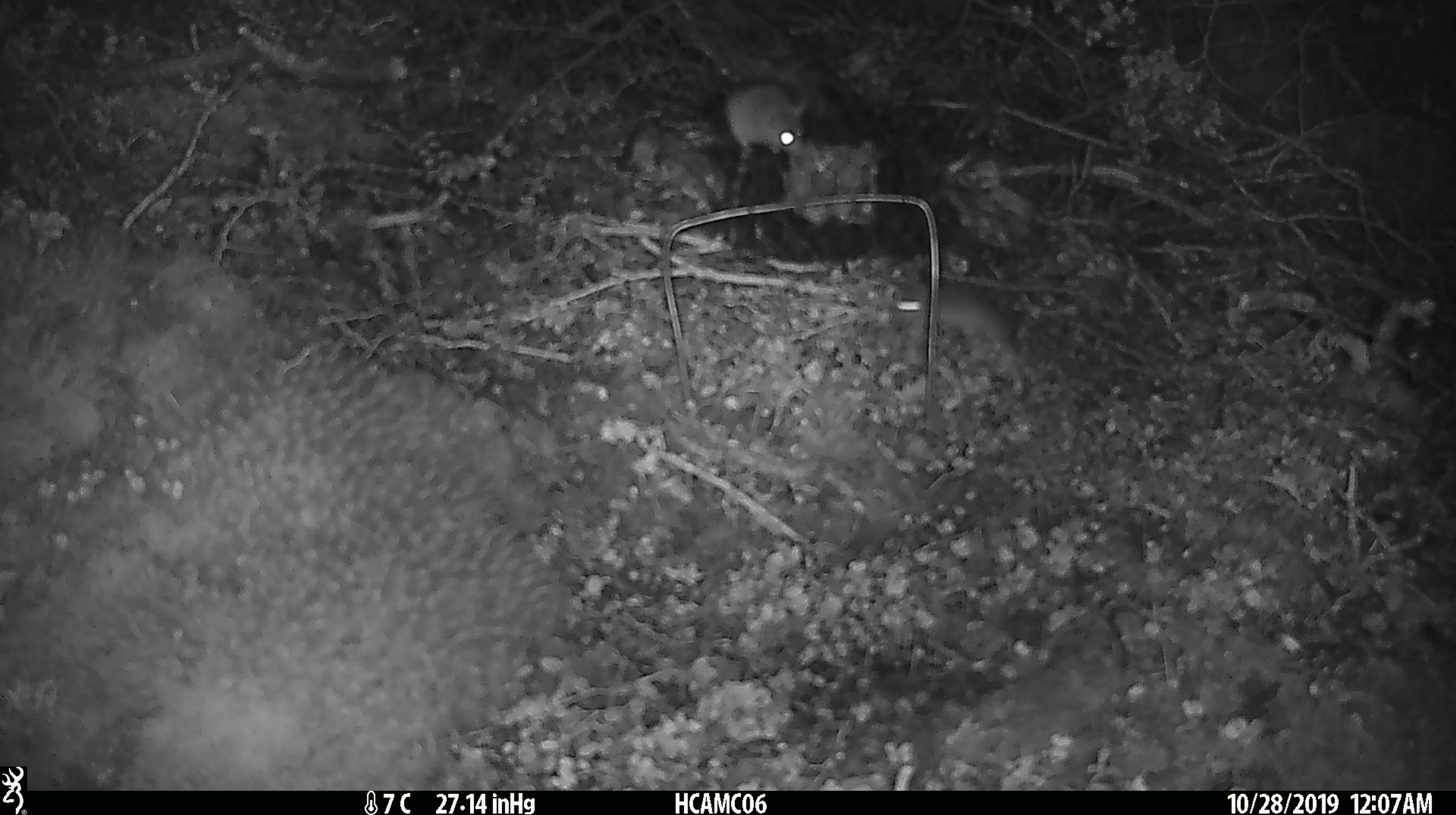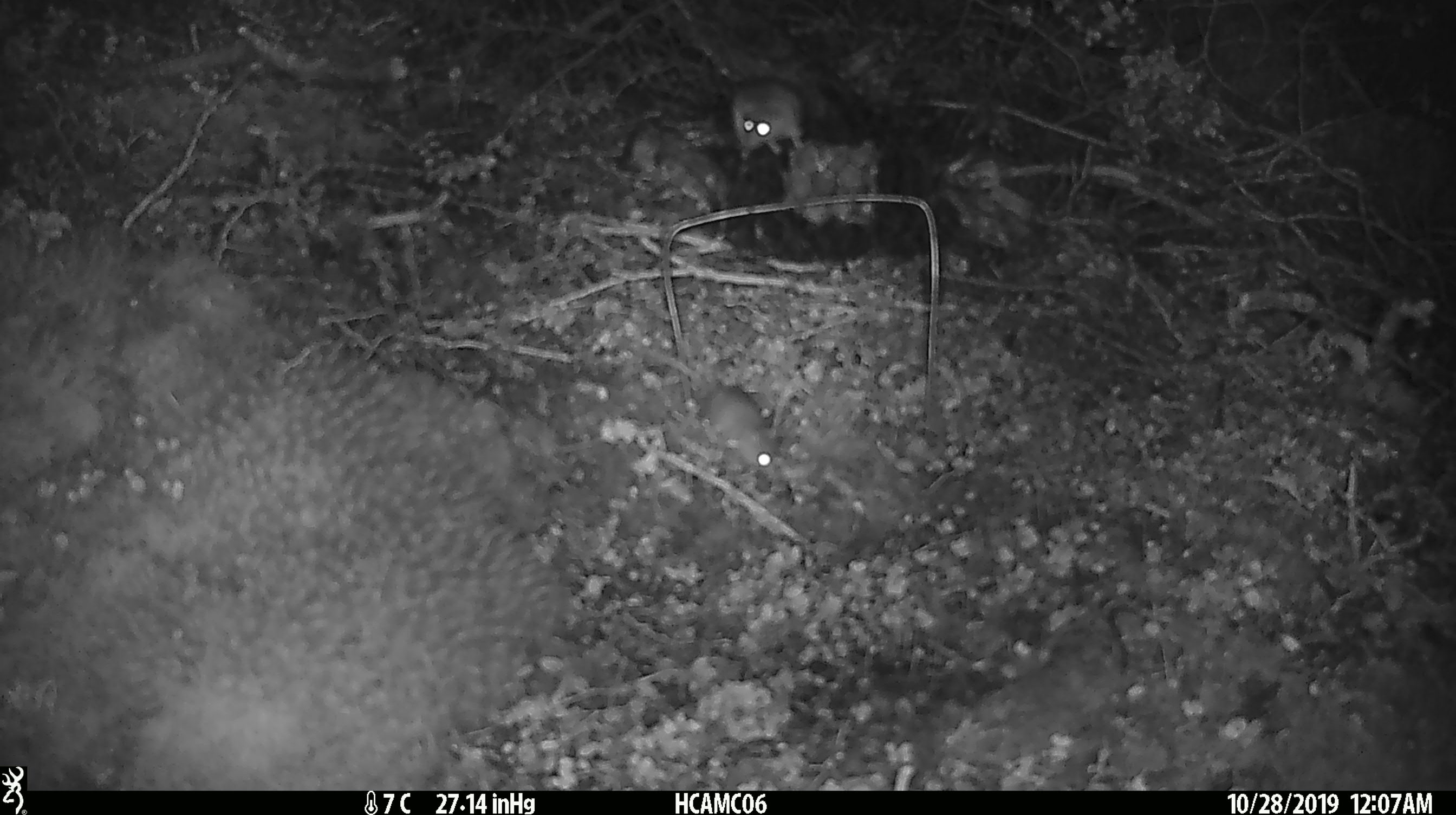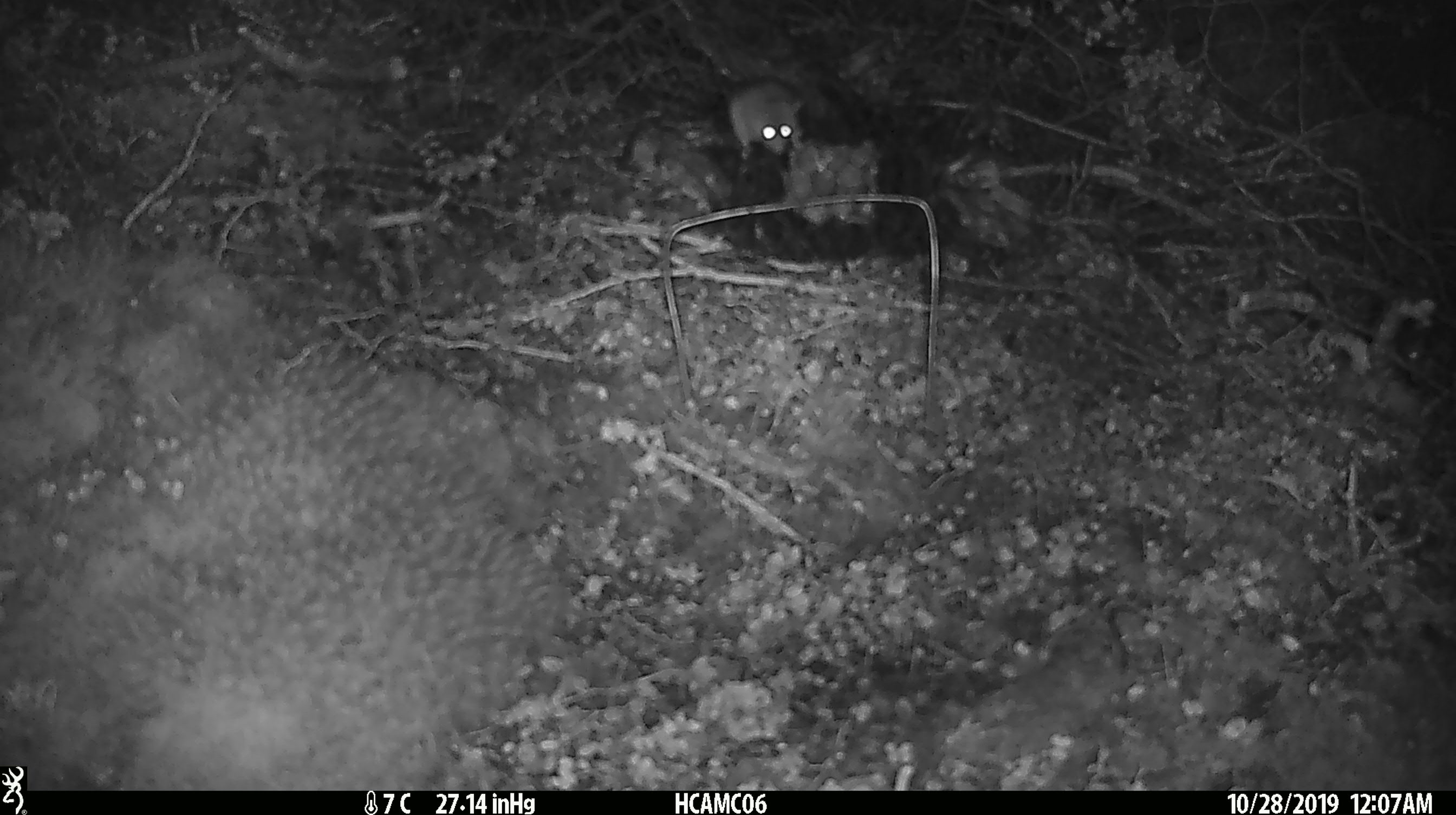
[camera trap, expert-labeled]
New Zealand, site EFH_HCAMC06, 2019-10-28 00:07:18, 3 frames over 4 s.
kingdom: Animalia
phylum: Chordata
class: Mammalia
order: Rodentia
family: Muridae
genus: Mus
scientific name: Mus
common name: mouse